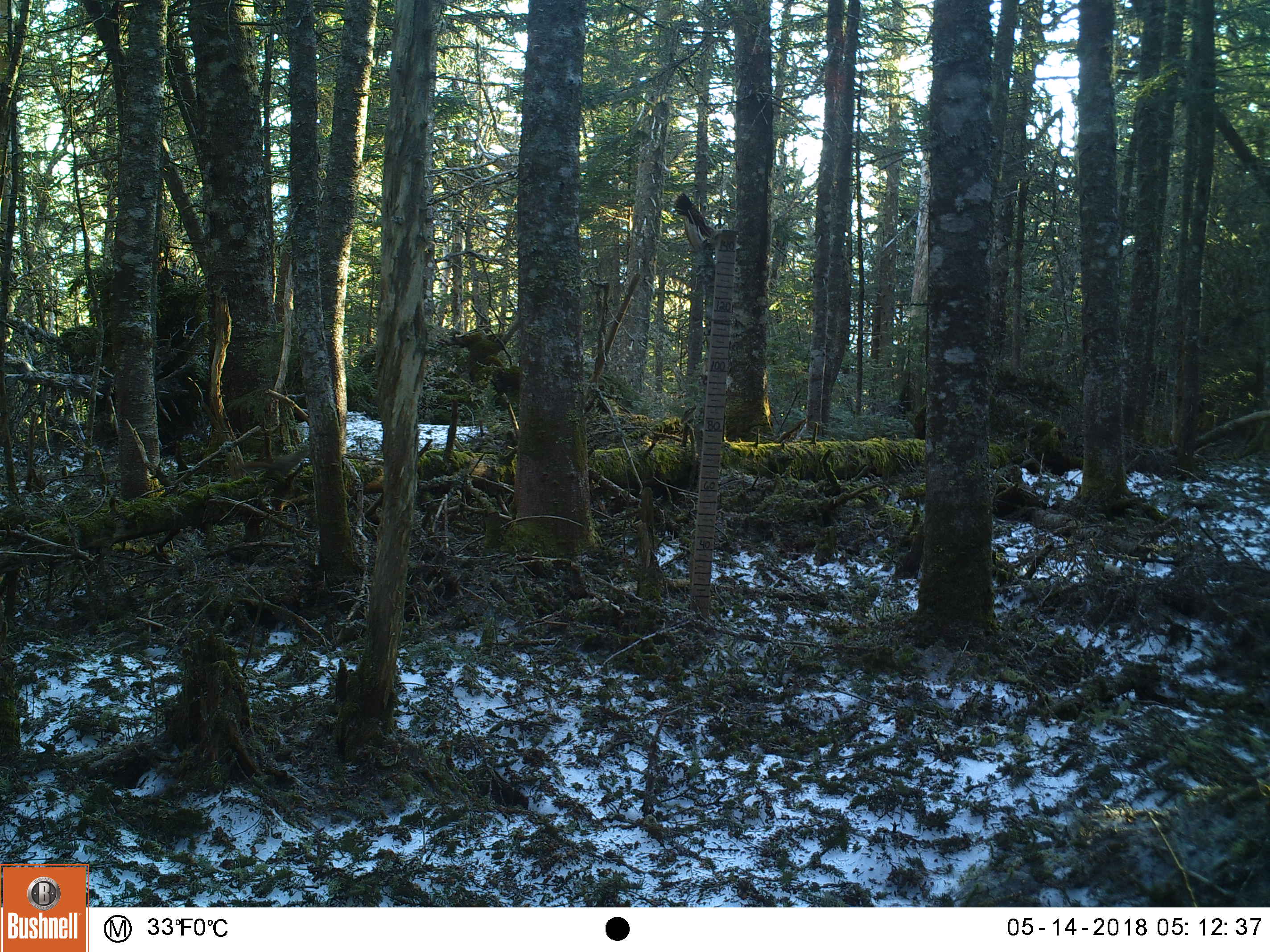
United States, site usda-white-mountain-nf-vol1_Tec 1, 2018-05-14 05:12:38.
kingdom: Animalia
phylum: Chordata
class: Mammalia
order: Rodentia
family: Sciuridae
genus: Tamiasciurus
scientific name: Tamiasciurus hudsonicus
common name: red squirrel